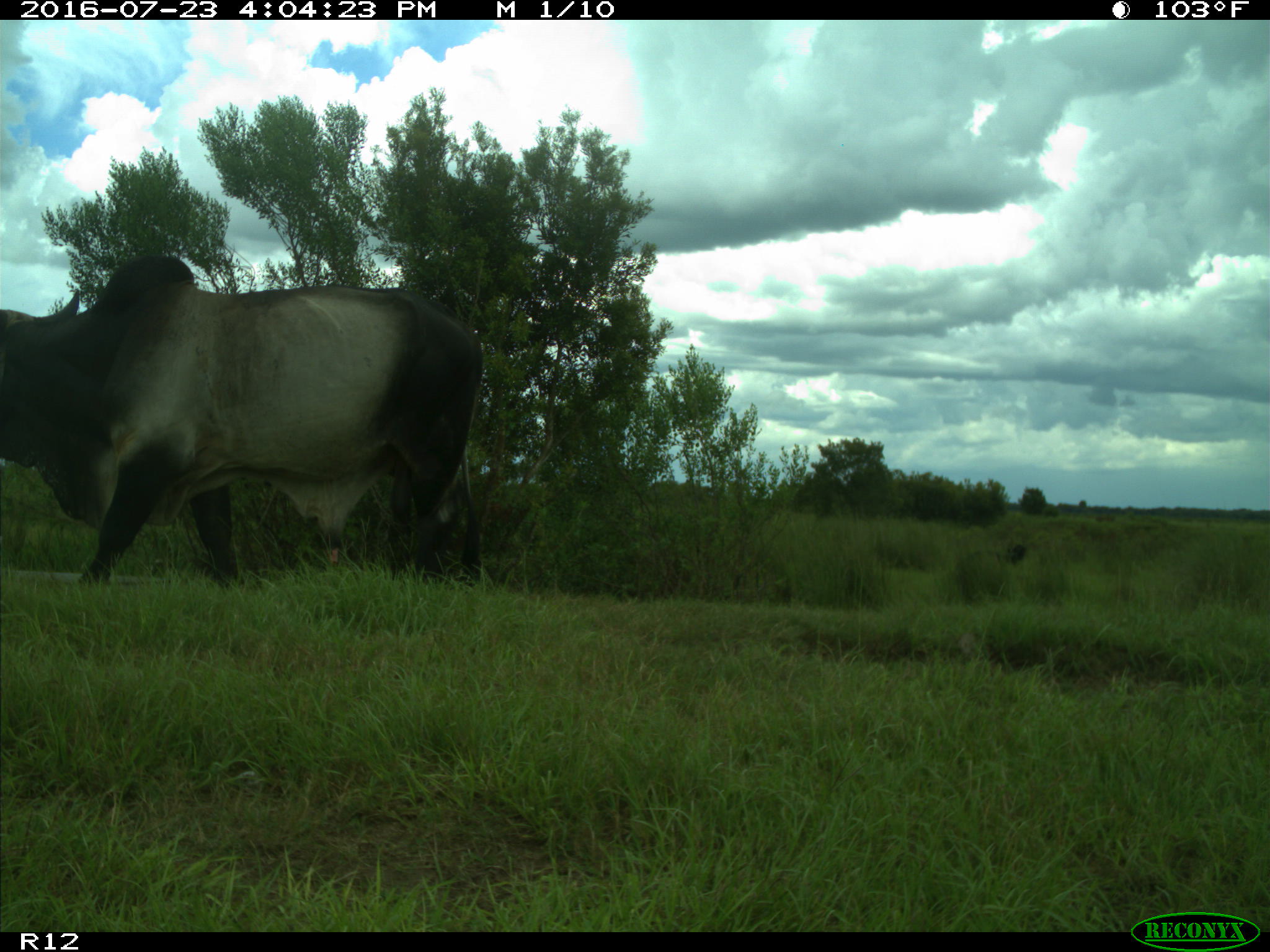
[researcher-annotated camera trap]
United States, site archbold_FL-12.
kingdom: Animalia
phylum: Chordata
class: Mammalia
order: Artiodactyla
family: Bovidae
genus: Bos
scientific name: Bos taurus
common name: domestic cow